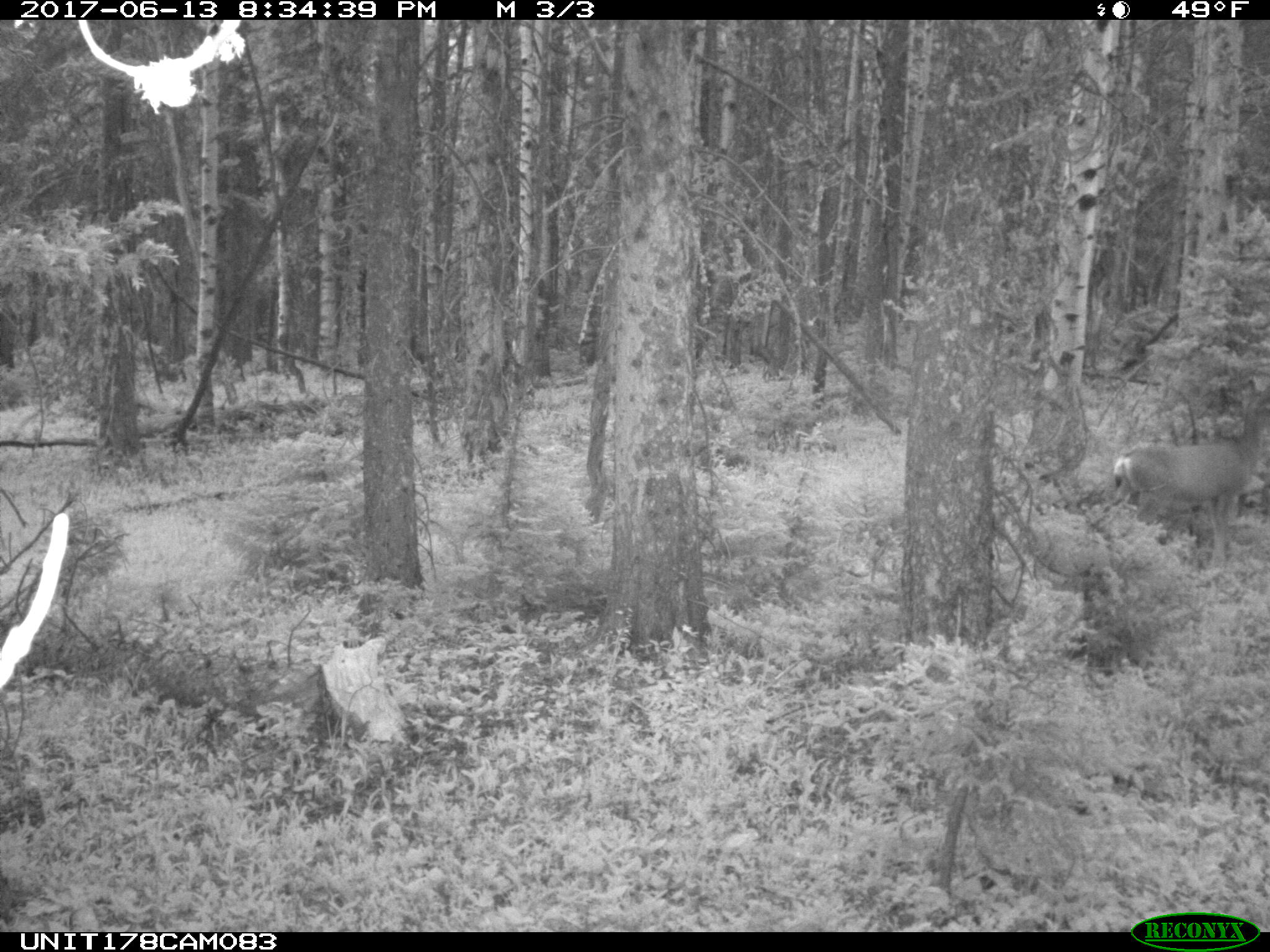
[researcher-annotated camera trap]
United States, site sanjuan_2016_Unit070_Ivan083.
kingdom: Animalia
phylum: Chordata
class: Mammalia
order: Artiodactyla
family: Cervidae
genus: Odocoileus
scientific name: Odocoileus hemionus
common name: mule deer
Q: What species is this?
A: Odocoileus hemionus (mule deer).